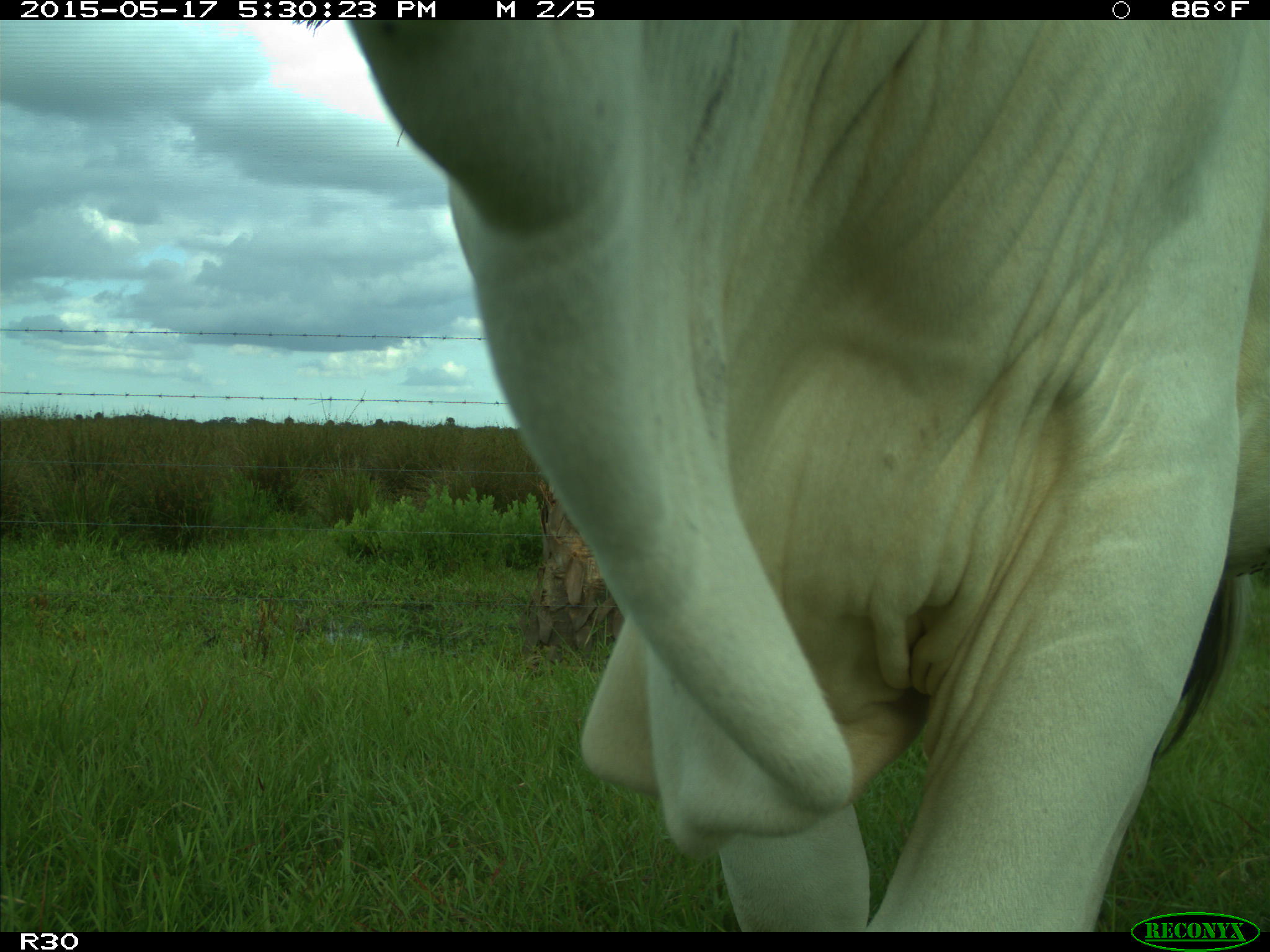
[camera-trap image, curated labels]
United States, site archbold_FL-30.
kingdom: Animalia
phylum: Chordata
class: Mammalia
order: Artiodactyla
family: Bovidae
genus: Bos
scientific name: Bos taurus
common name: domestic cow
Bos taurus (domestic cow).